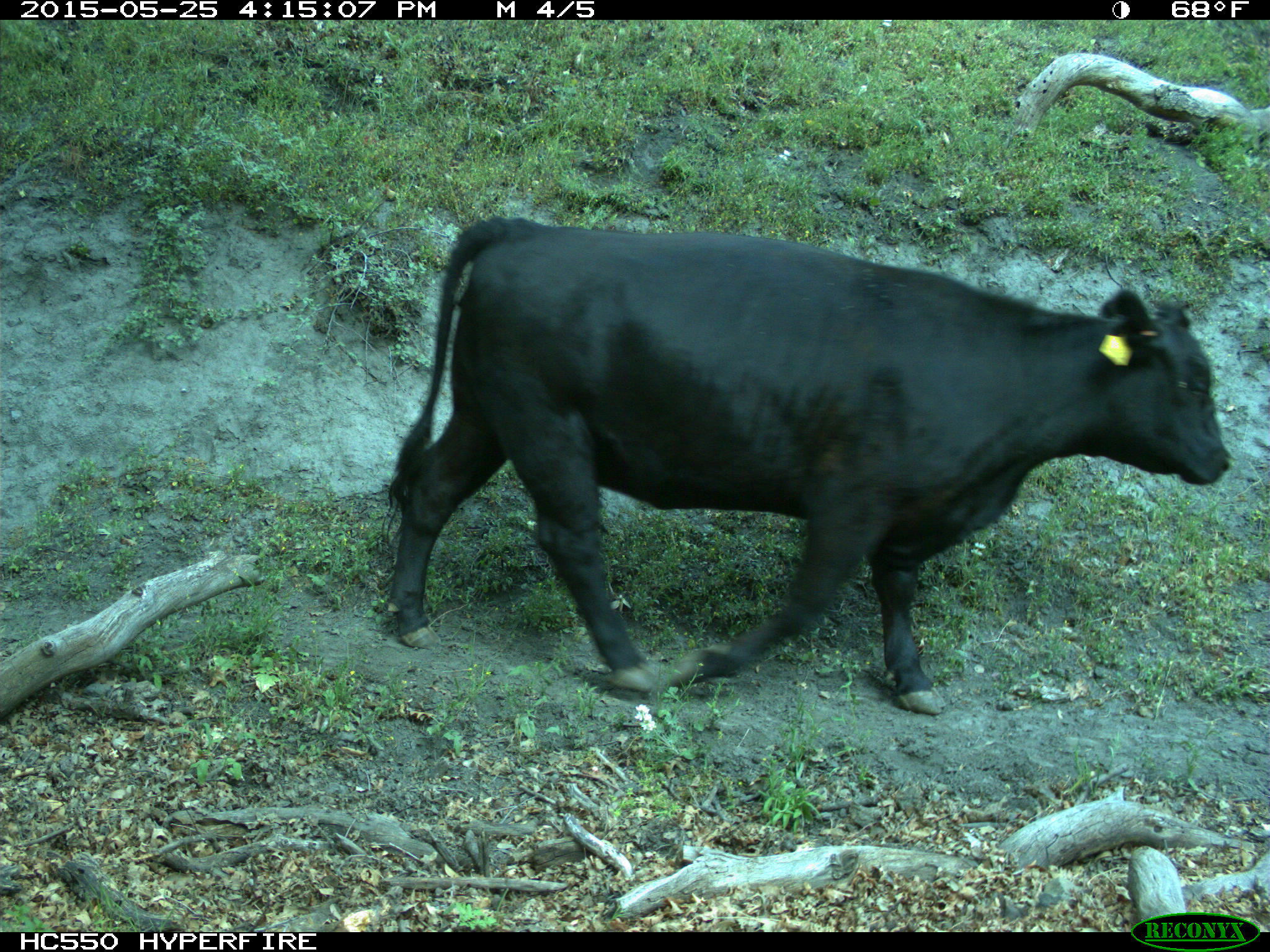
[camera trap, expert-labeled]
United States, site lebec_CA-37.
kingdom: Animalia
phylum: Chordata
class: Mammalia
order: Artiodactyla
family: Bovidae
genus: Bos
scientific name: Bos taurus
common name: domestic cow